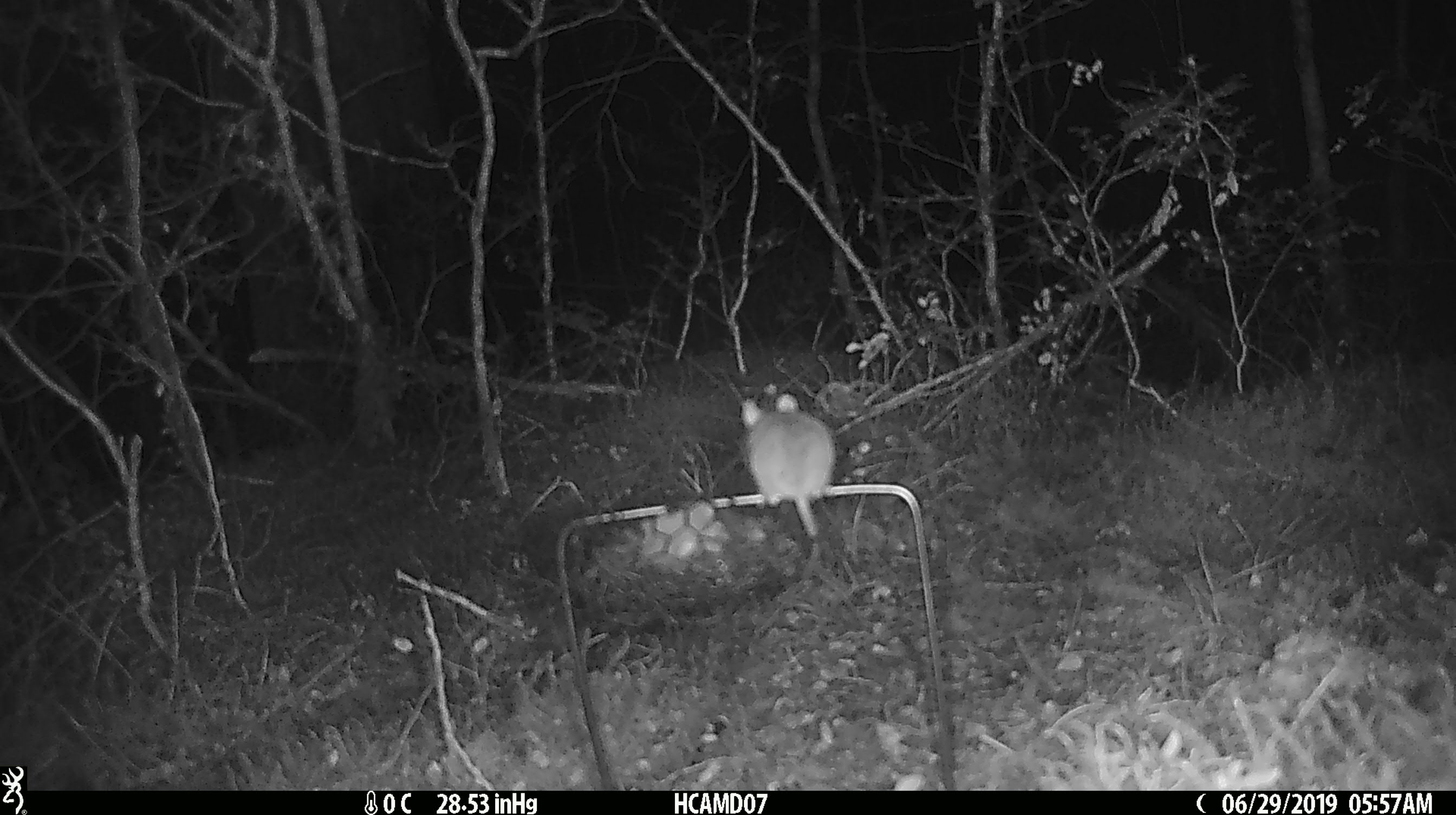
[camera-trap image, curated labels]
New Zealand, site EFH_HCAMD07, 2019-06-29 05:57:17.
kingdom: Animalia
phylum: Chordata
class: Mammalia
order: Rodentia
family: Muridae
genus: Mus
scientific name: Mus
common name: mouse